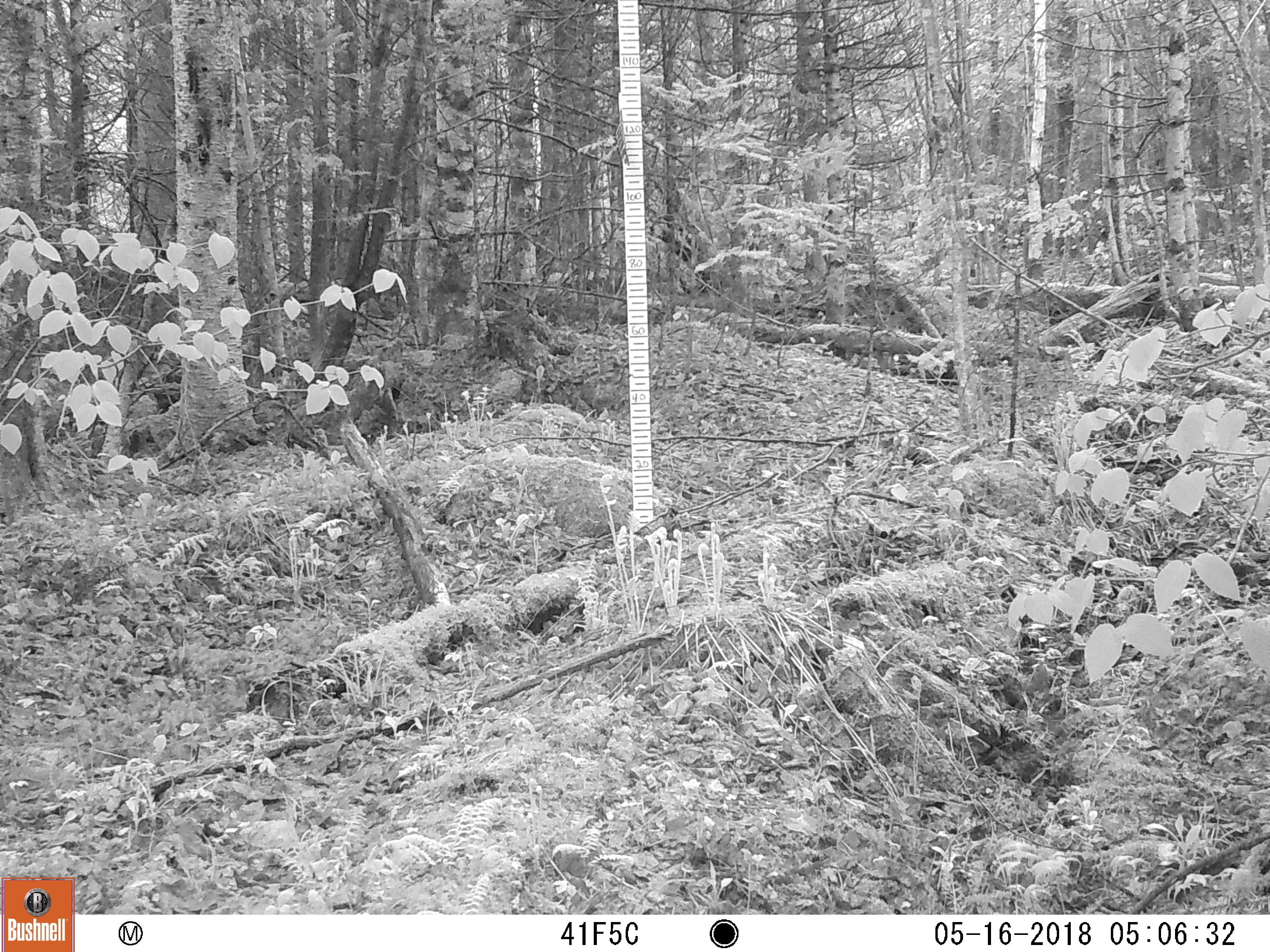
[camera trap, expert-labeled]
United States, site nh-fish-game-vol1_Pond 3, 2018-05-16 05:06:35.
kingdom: Animalia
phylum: Chordata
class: Mammalia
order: Artiodactyla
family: Cervidae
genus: Alces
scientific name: Alces alces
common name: moose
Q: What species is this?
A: Moose (Alces alces).